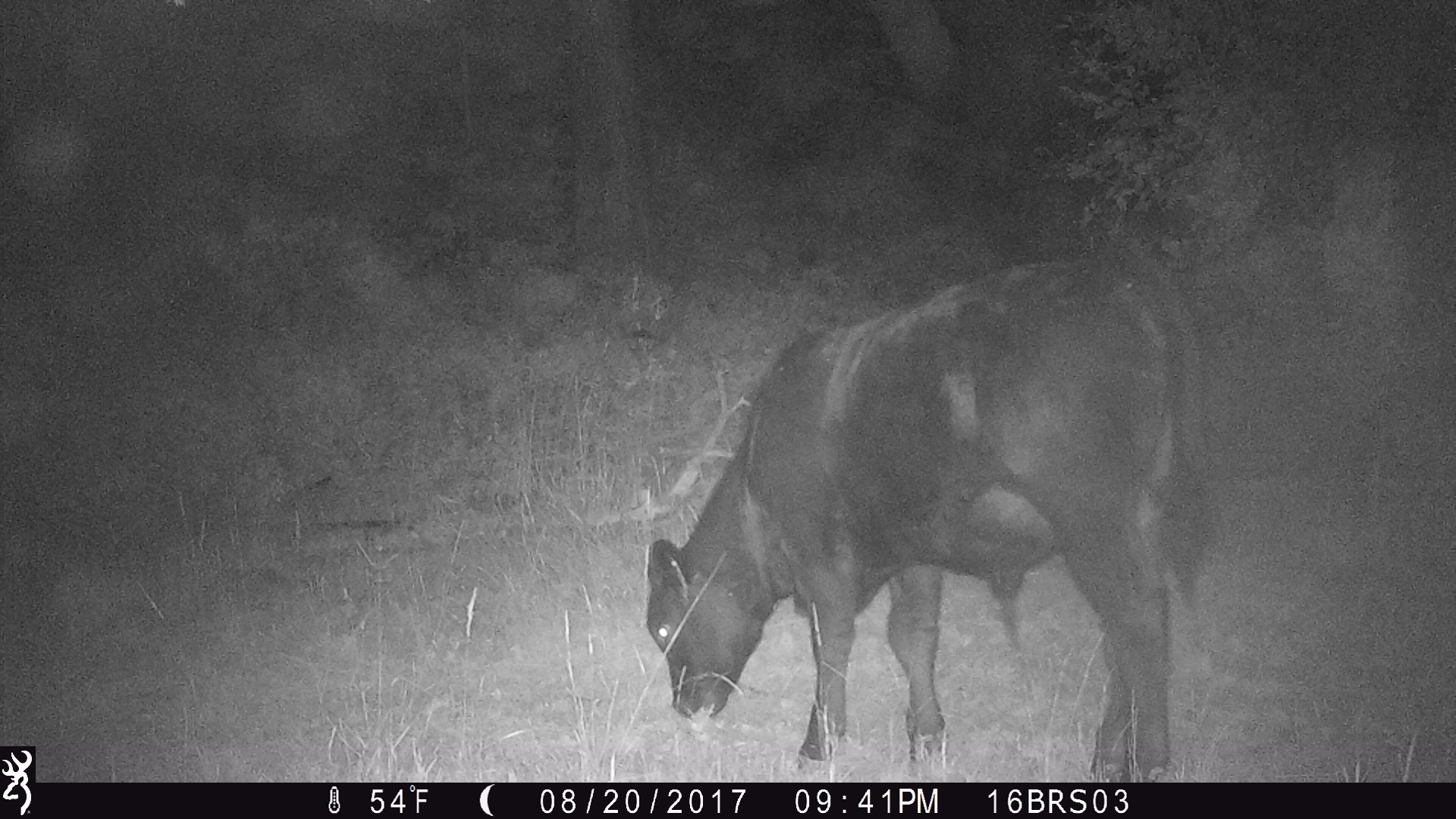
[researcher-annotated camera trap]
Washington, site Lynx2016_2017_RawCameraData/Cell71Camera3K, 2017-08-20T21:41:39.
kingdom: Animalia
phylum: Chordata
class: Mammalia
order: Artiodactyla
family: Bovidae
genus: Bos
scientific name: Bos taurus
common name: domestic cattle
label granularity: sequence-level